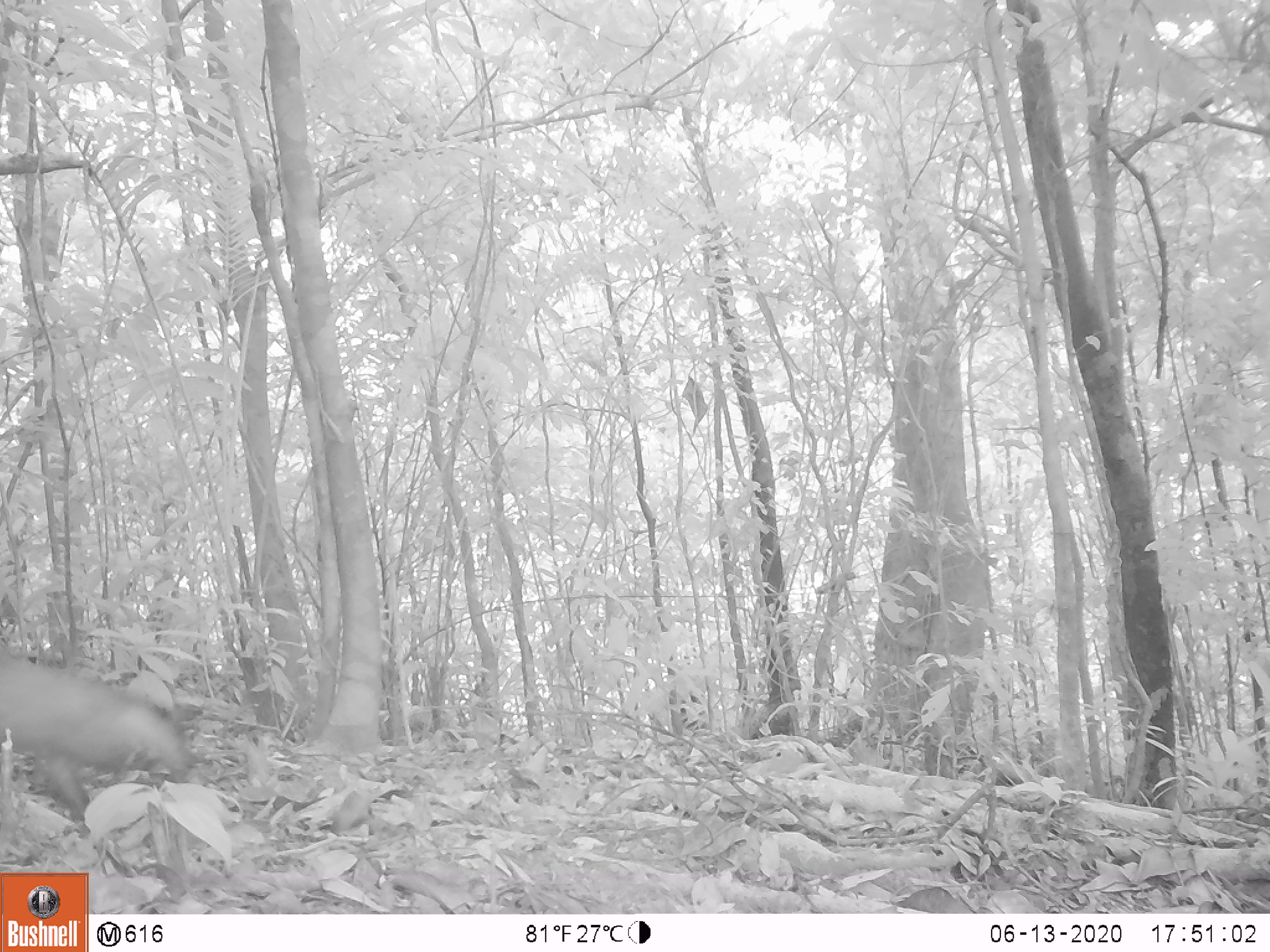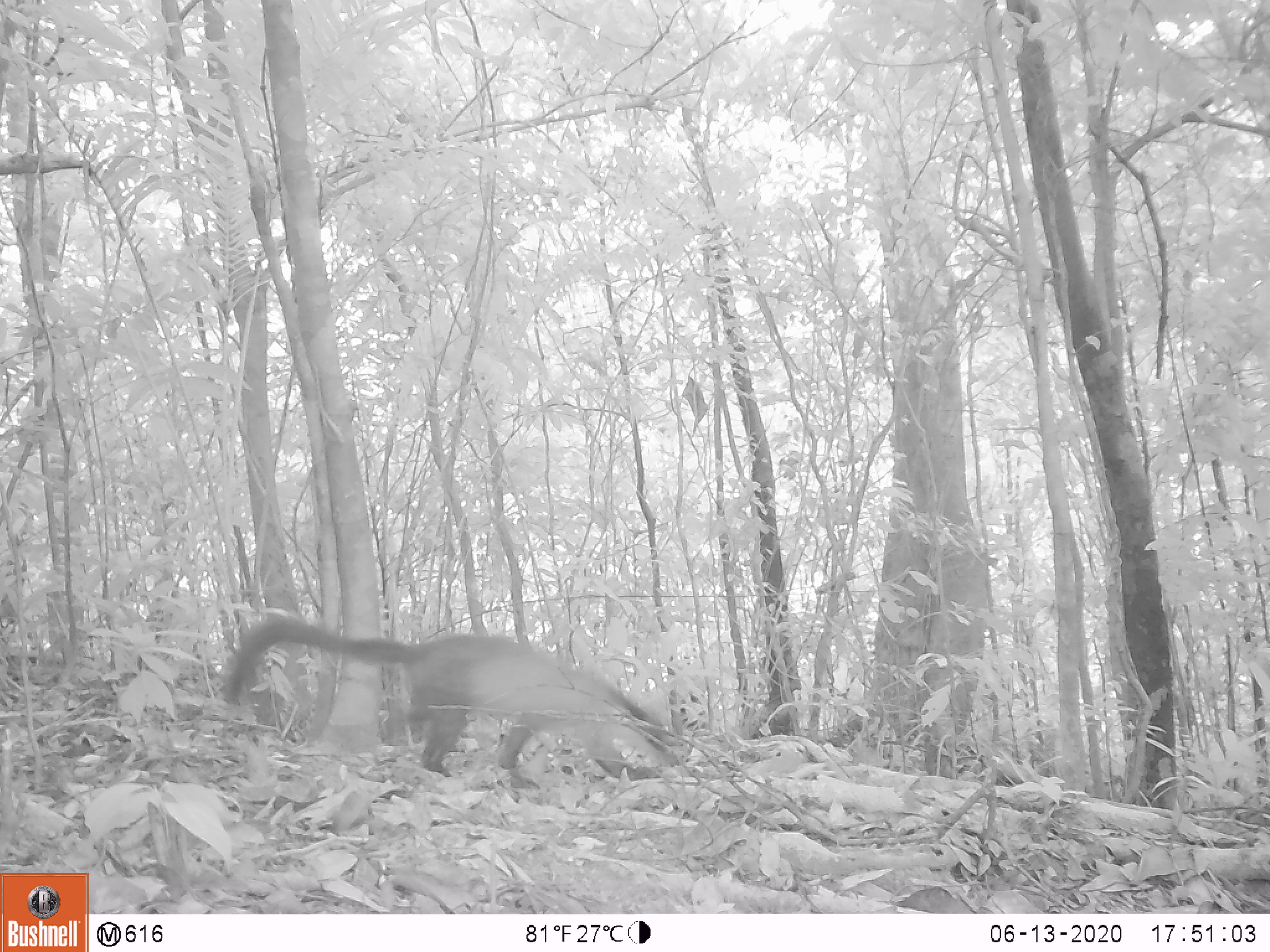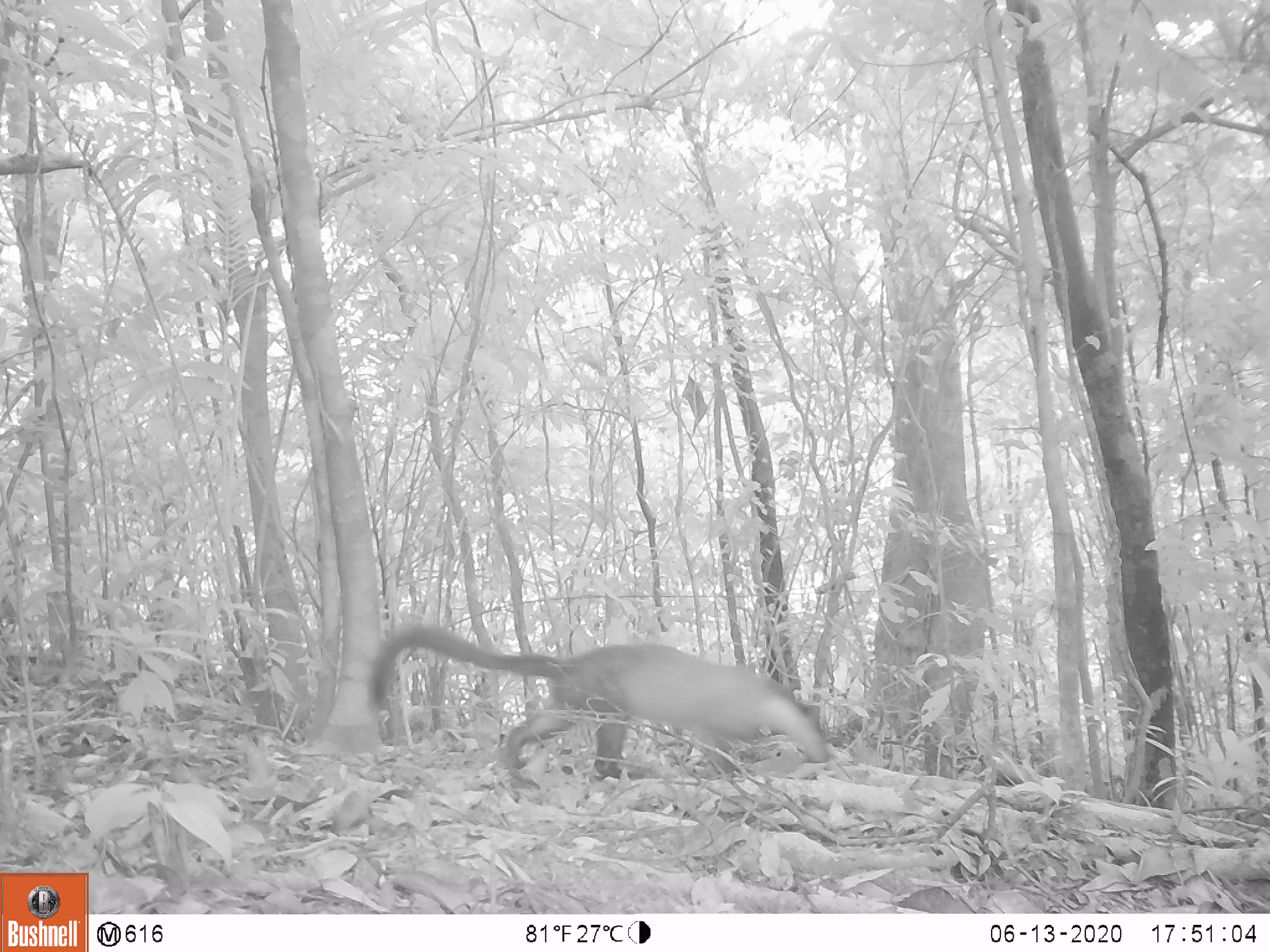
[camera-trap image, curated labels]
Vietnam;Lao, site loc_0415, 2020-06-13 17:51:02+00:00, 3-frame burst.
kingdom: Animalia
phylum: Chordata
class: Mammalia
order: Carnivora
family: Mustelidae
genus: Martes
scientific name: Martes flavigula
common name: yellow-throated marten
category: yellow throated marten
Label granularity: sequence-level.